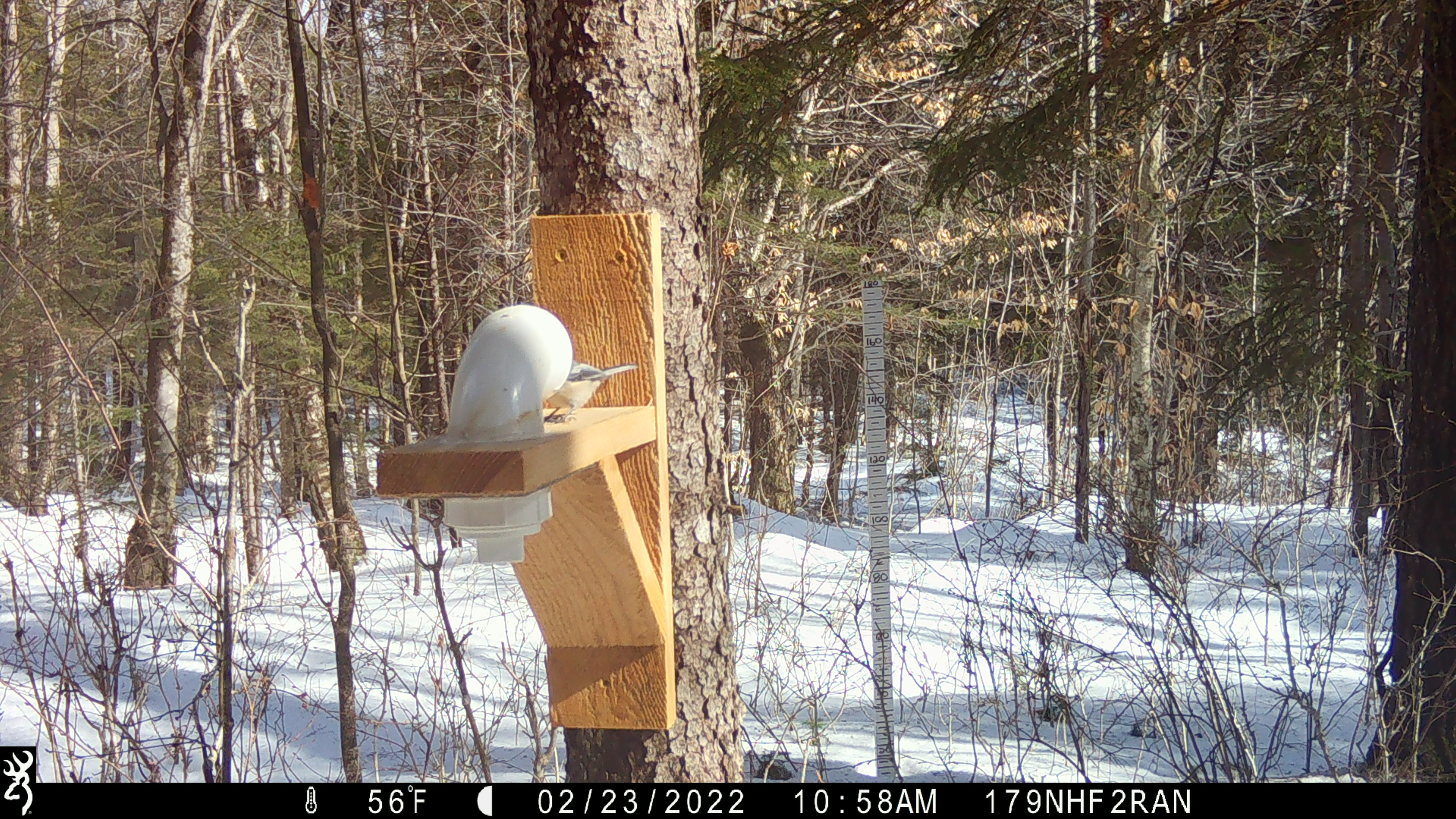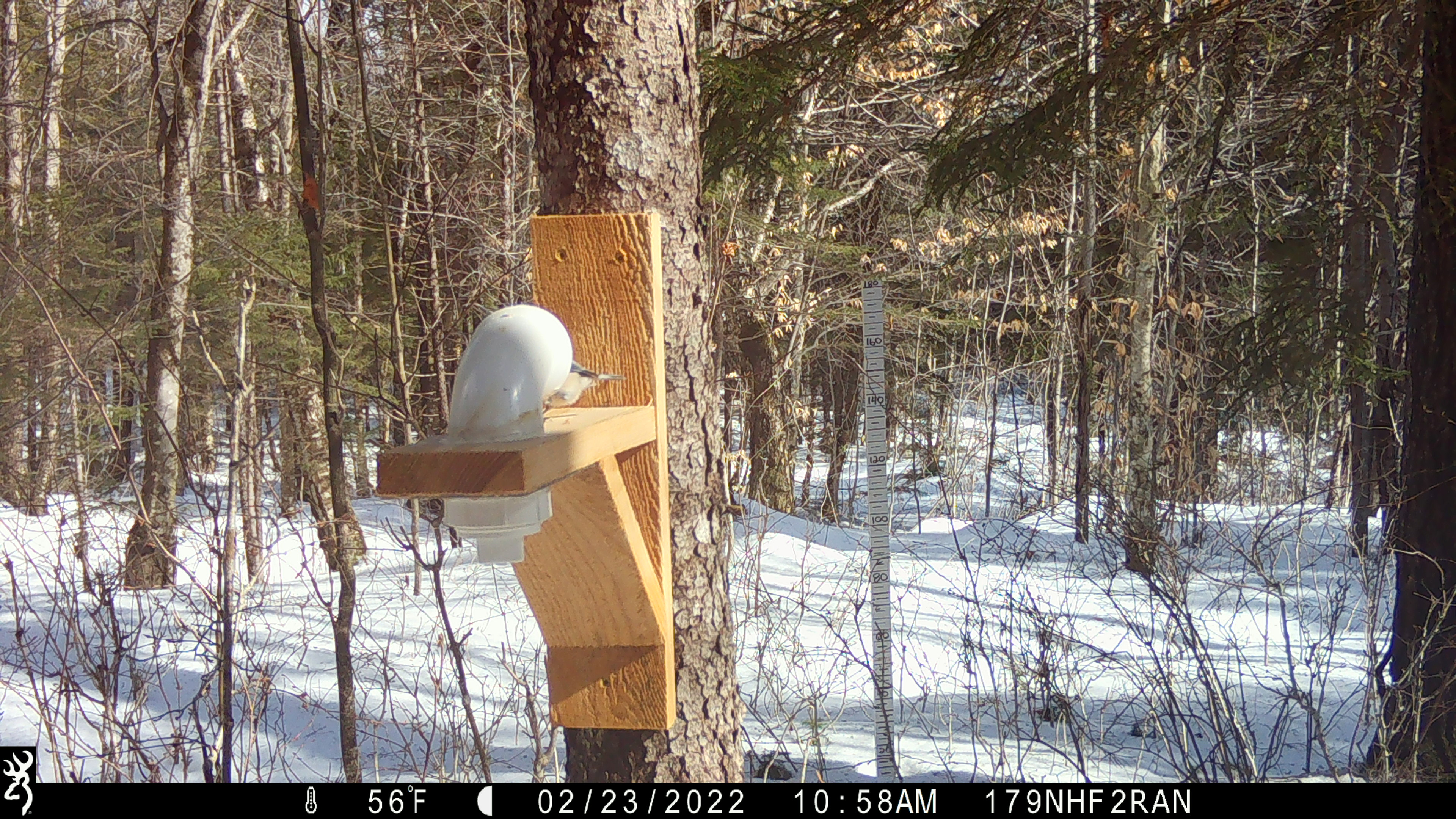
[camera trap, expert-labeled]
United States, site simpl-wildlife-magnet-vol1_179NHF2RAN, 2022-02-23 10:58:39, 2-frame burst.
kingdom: Animalia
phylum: Chordata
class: Aves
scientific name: Aves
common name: bird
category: bird sp.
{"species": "bird sp. (bird) (Aves)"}